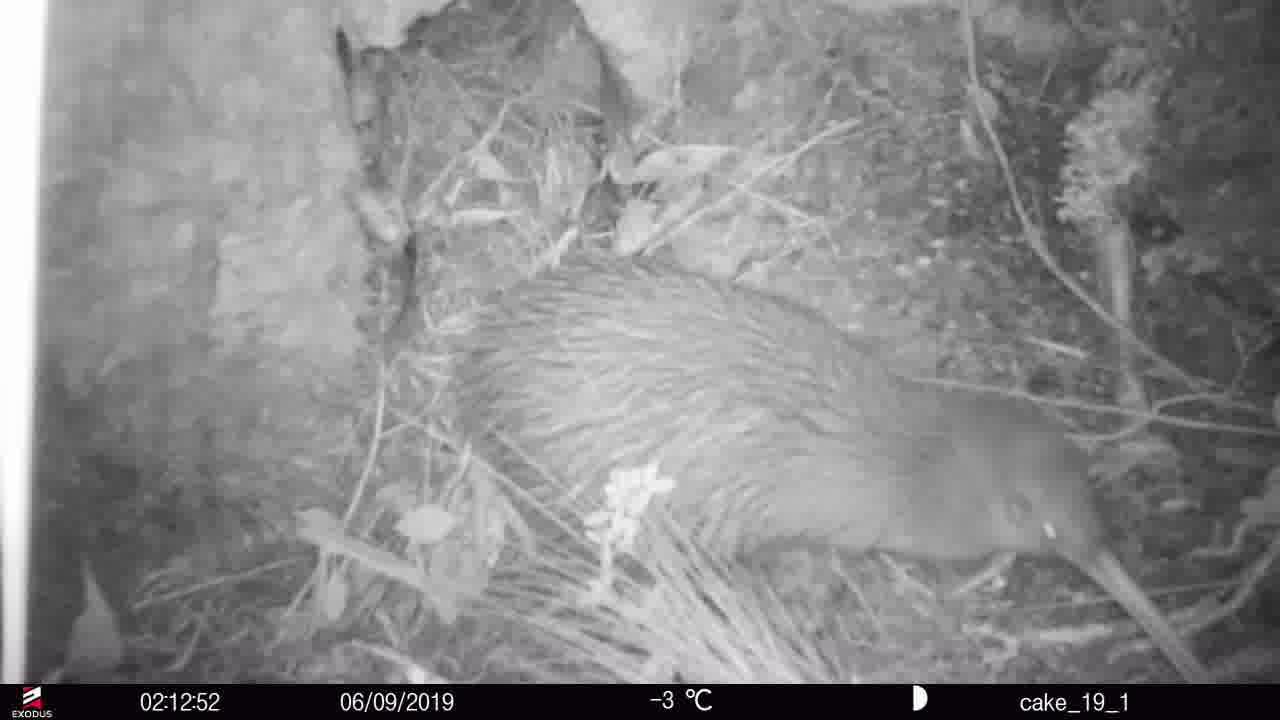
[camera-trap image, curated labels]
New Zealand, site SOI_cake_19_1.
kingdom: Animalia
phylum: Chordata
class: Aves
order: Apterygiformes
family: Apterygidae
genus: Apteryx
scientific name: Apteryx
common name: kiwi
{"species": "kiwi (Apteryx)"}